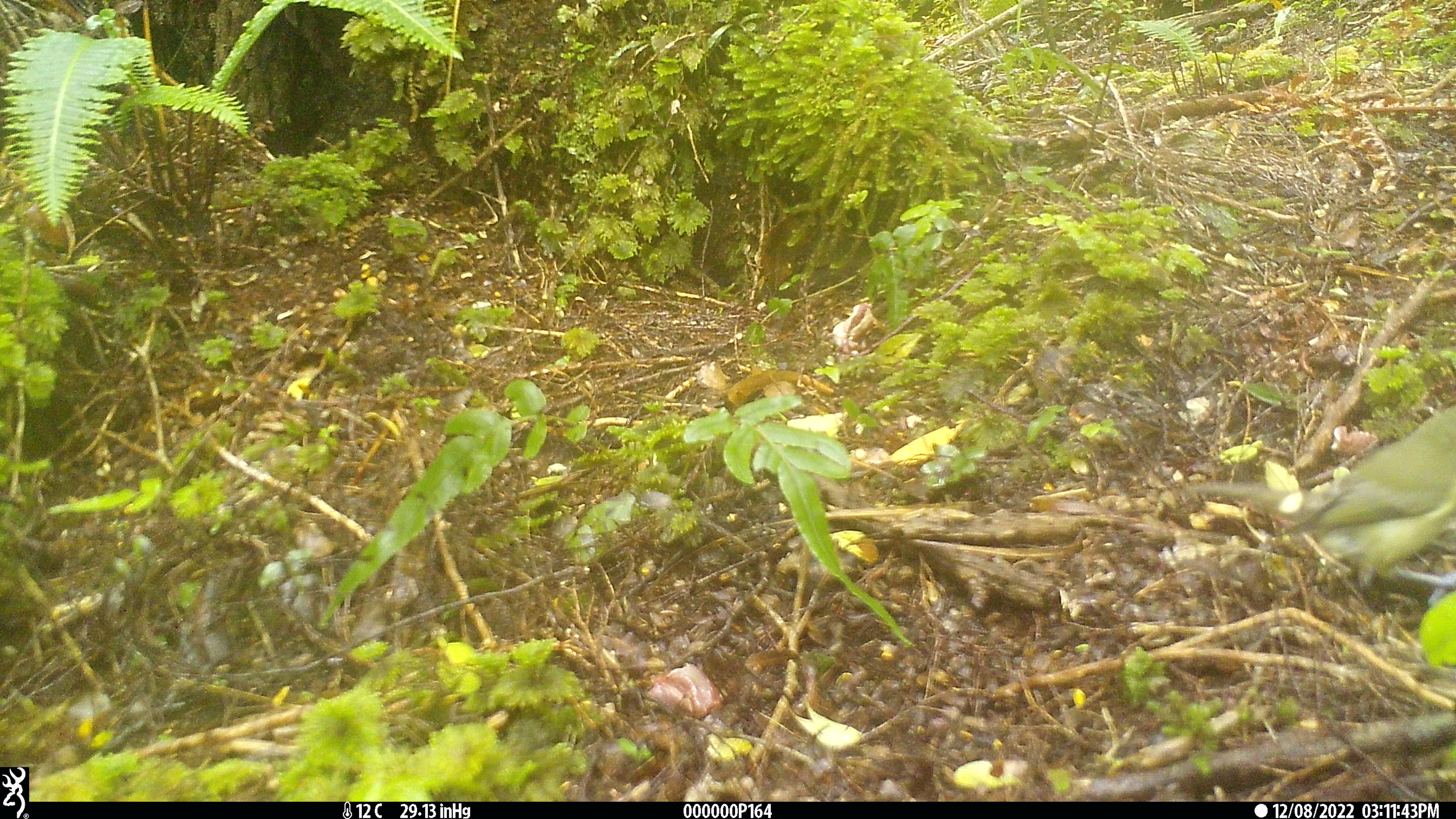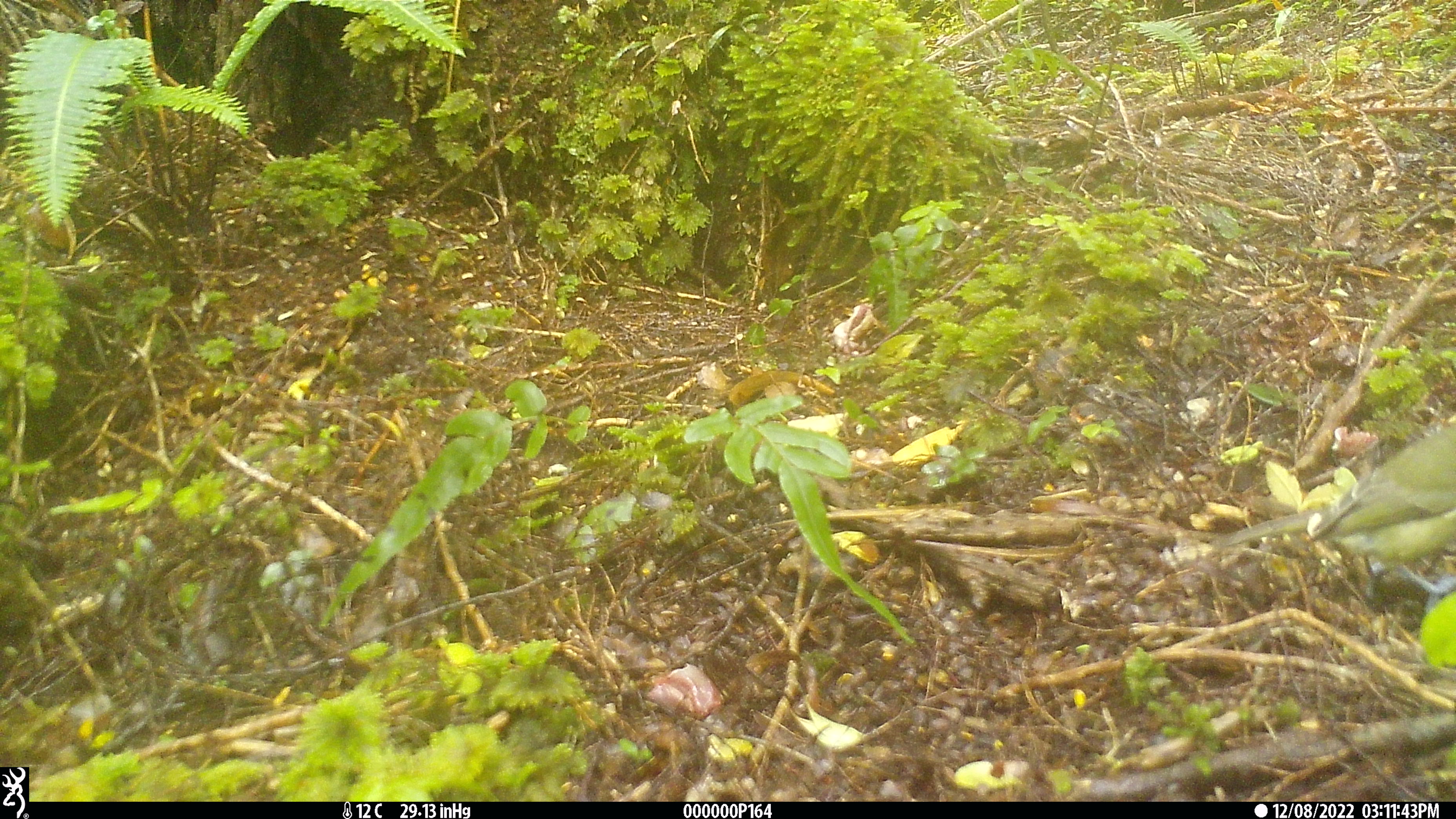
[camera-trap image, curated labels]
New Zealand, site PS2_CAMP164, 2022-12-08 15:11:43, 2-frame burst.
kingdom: Animalia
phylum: Chordata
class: Aves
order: Passeriformes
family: Meliphagidae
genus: Anthornis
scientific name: Anthornis melanura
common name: new zealand bellbird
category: bellbird